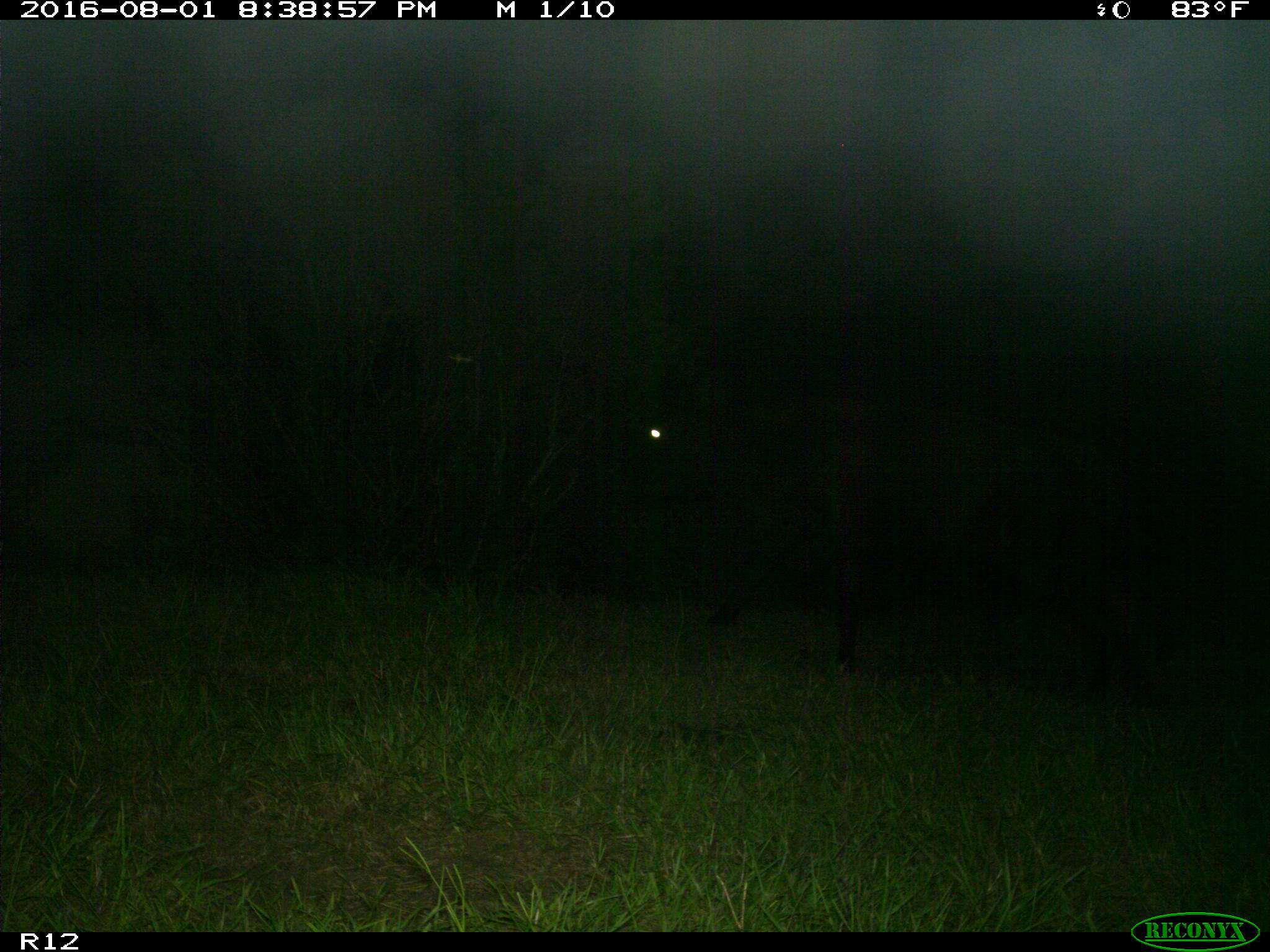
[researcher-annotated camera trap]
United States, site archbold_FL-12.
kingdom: Animalia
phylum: Chordata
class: Mammalia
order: Artiodactyla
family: Bovidae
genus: Bos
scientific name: Bos taurus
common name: domestic cow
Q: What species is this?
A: Bos taurus (domestic cow).